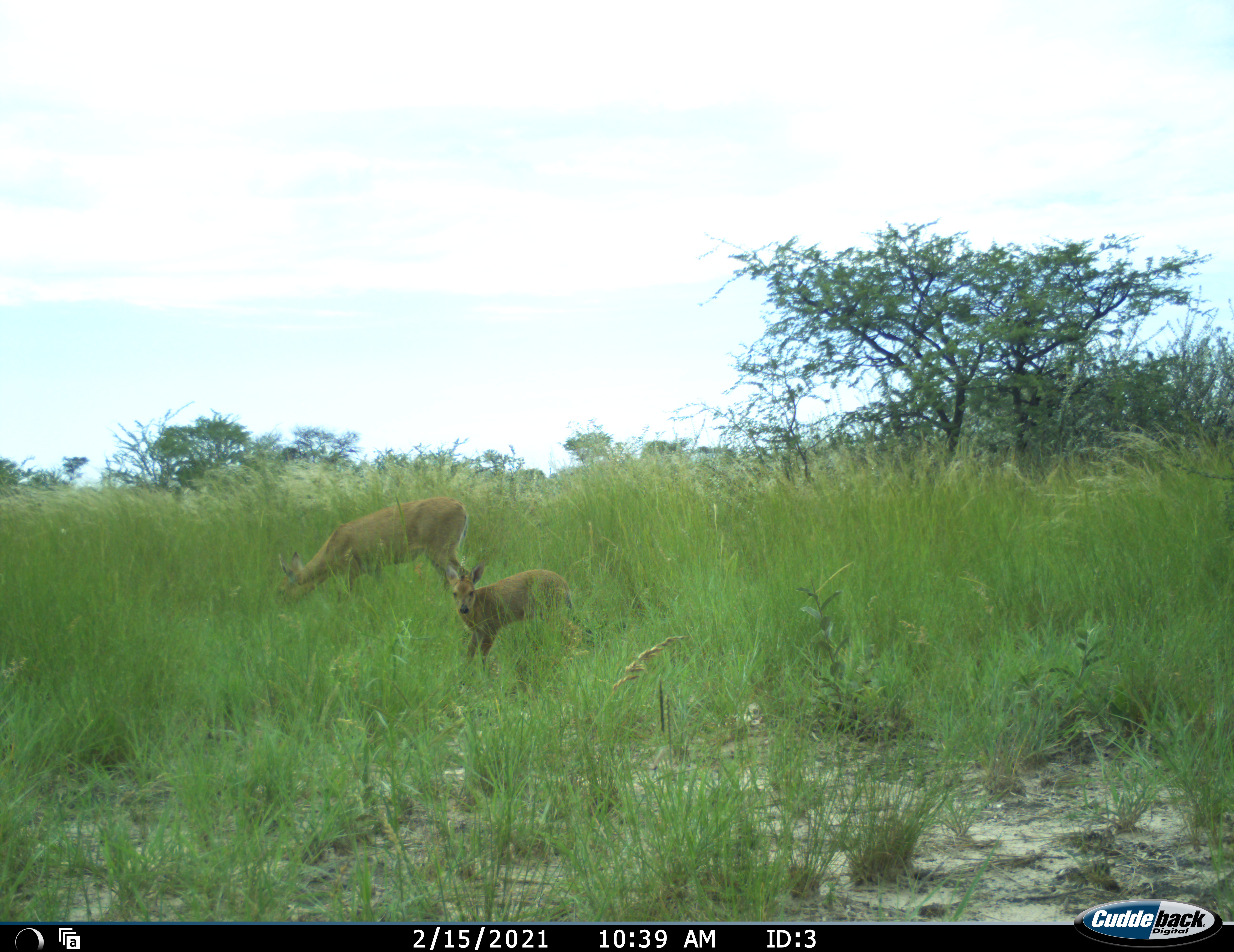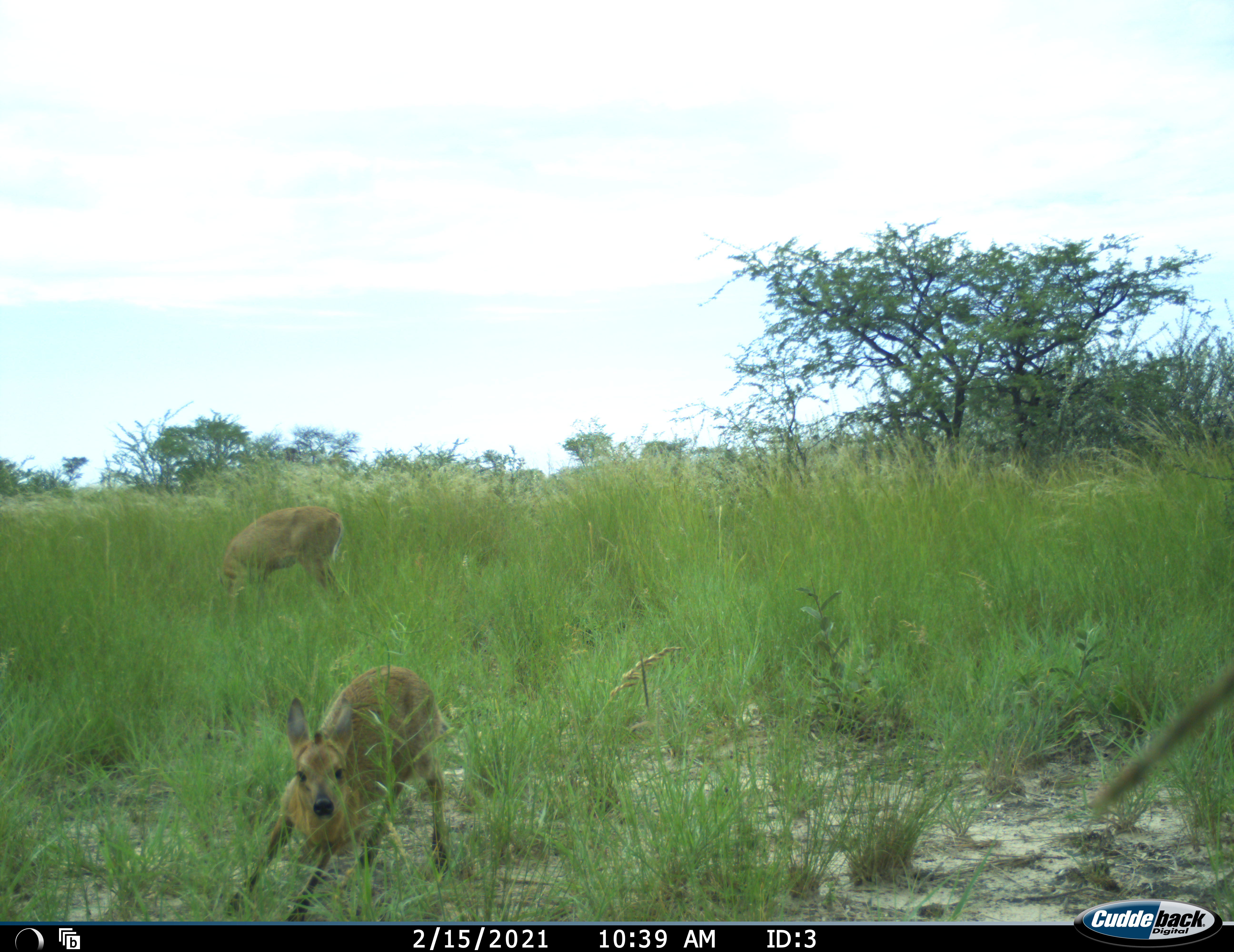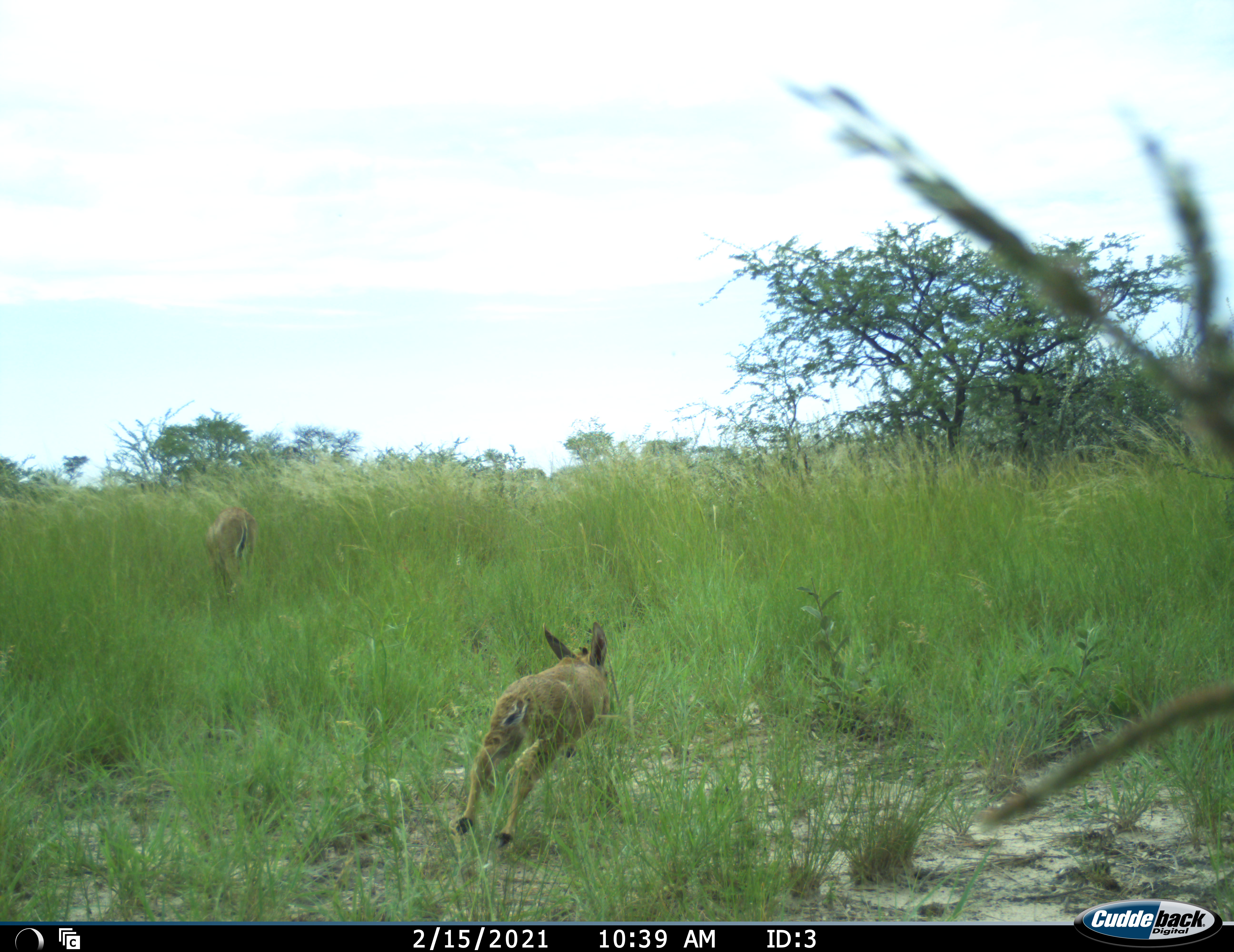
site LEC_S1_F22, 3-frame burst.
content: unidentified animal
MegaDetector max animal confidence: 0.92